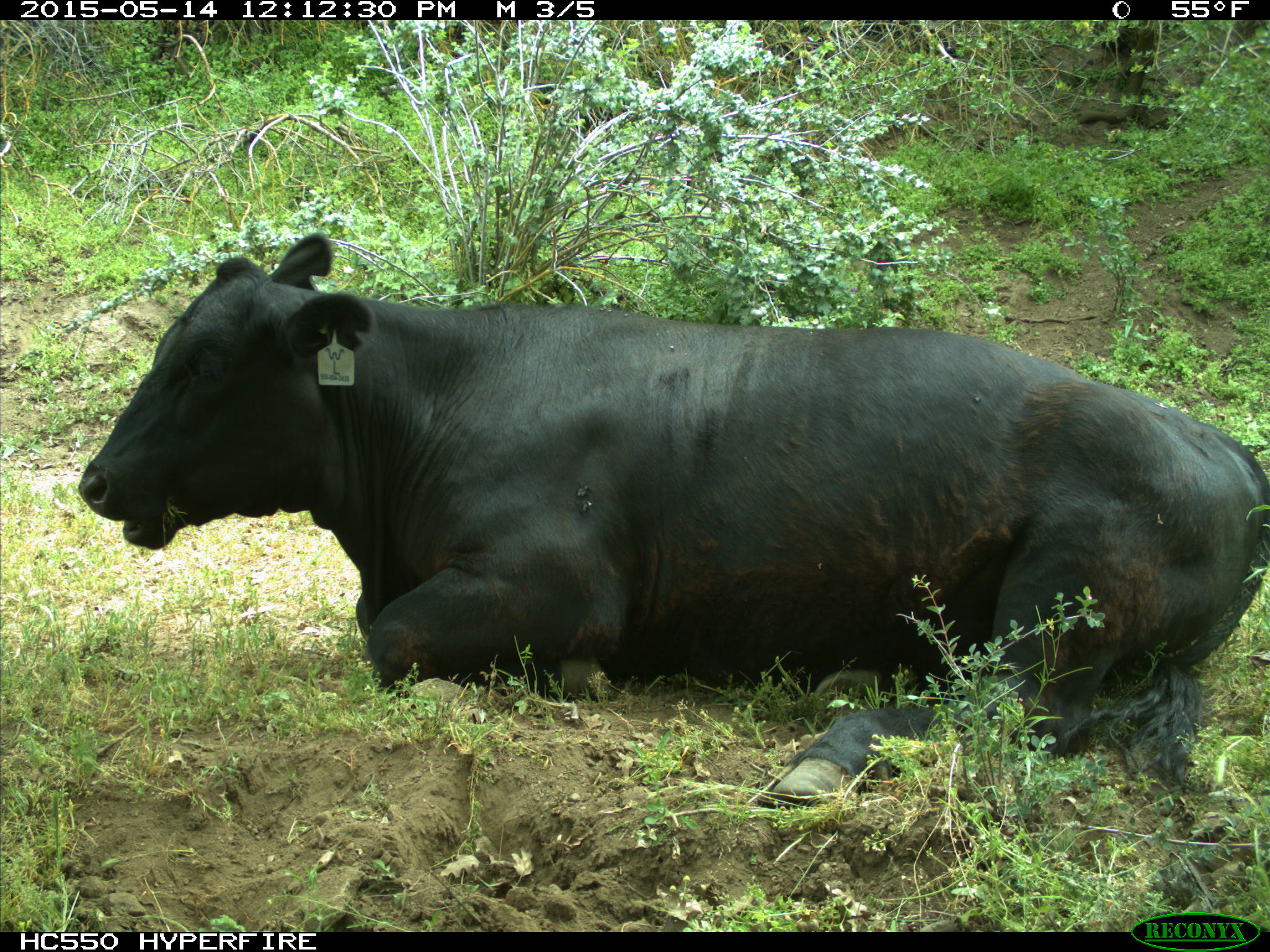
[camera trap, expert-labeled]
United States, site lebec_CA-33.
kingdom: Animalia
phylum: Chordata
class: Mammalia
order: Artiodactyla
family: Bovidae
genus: Bos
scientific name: Bos taurus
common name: domestic cow